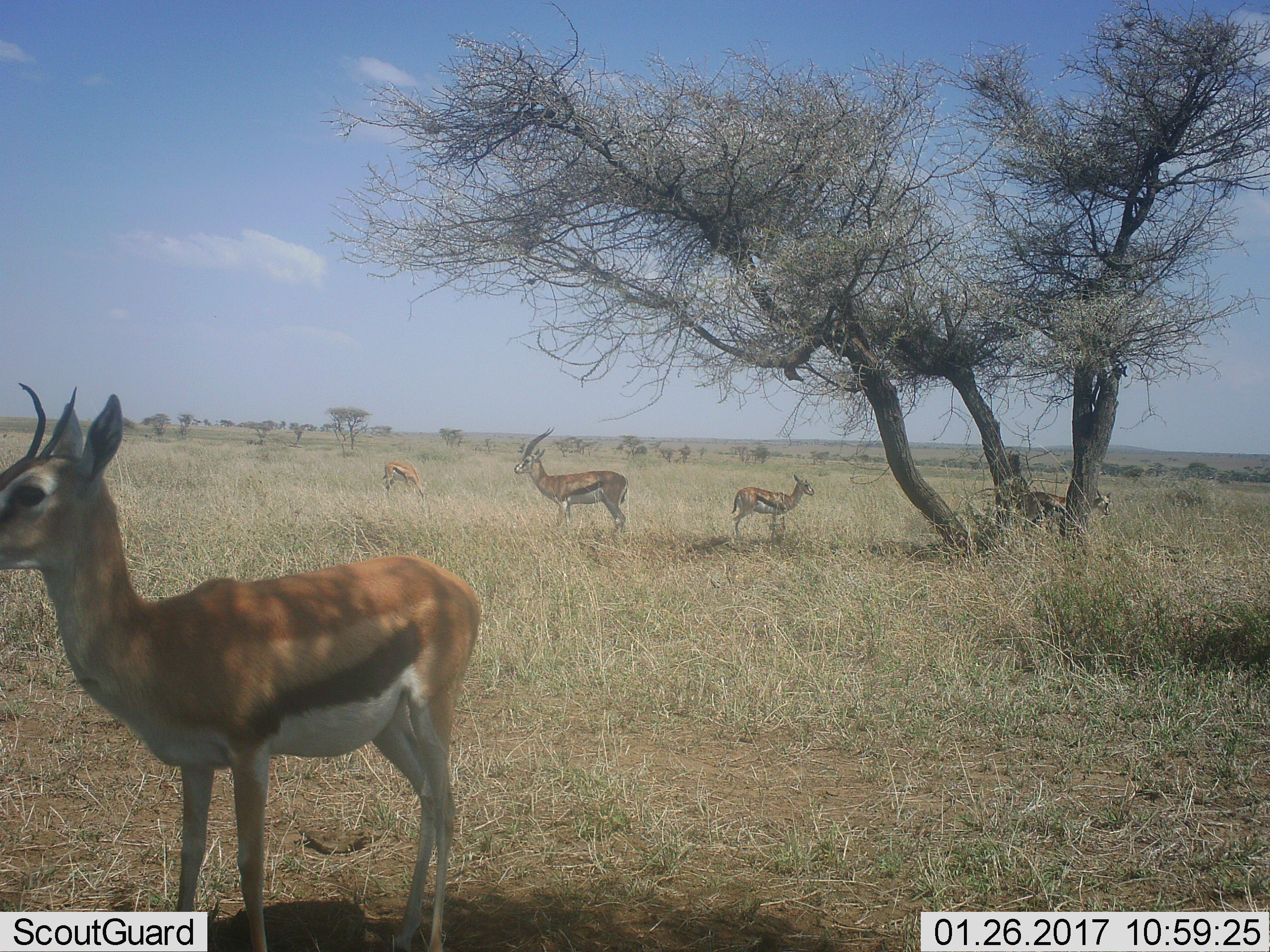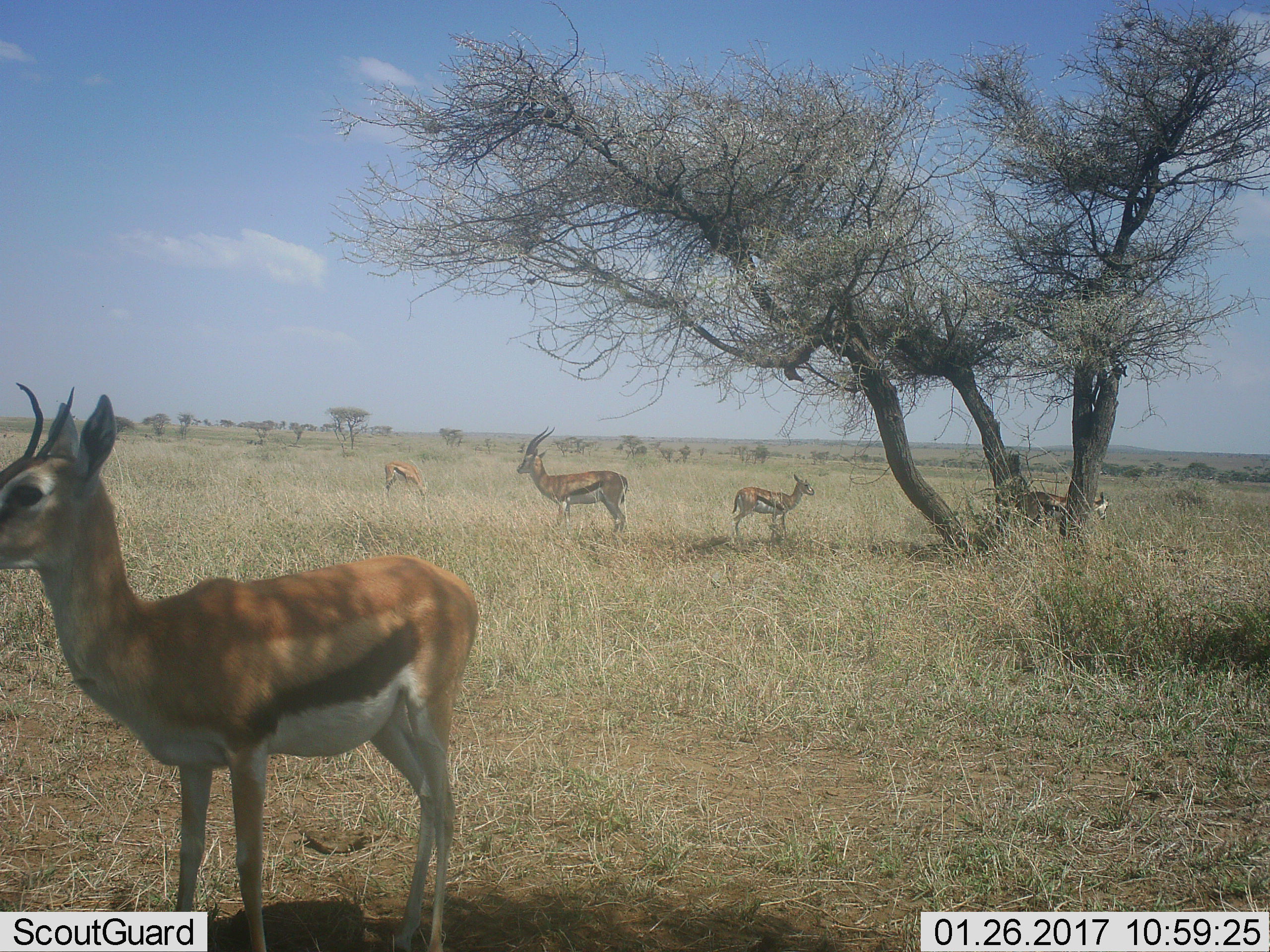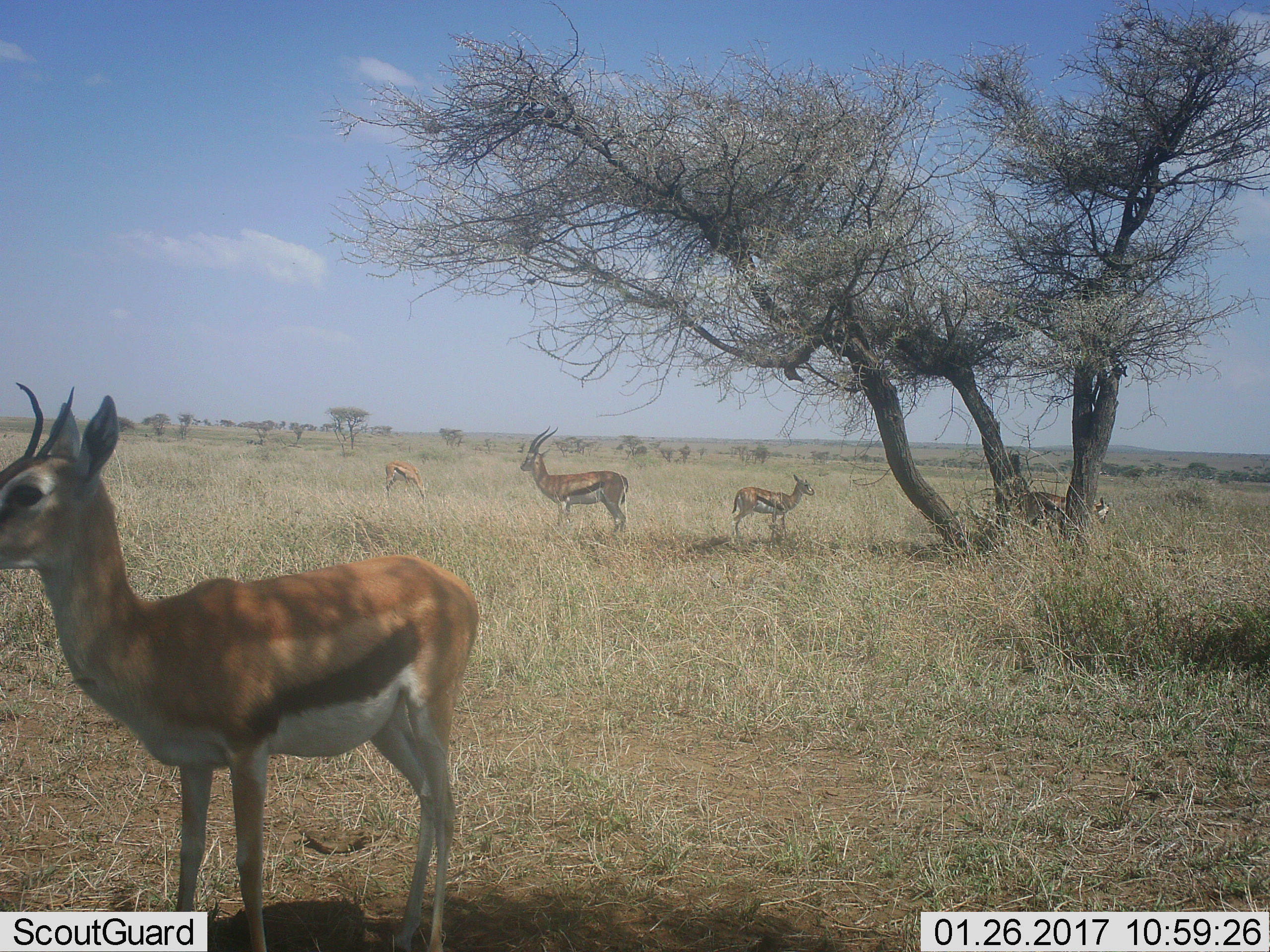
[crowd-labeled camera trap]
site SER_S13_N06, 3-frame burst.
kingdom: Animalia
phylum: Chordata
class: Mammalia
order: Artiodactyla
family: Bovidae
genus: Eudorcas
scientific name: Eudorcas thomsonii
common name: thomson's gazelle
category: gazellethomsons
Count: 5.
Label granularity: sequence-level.